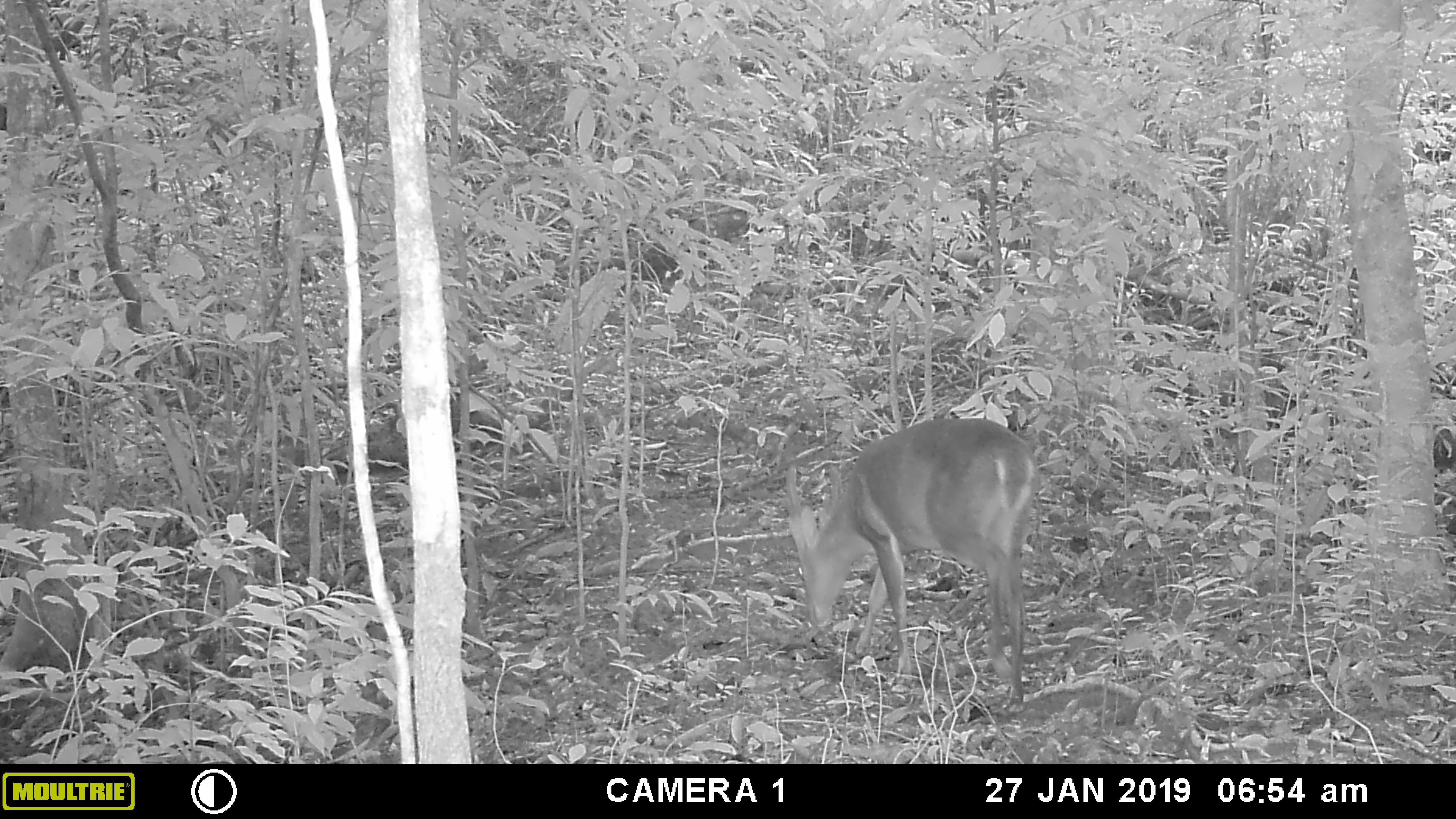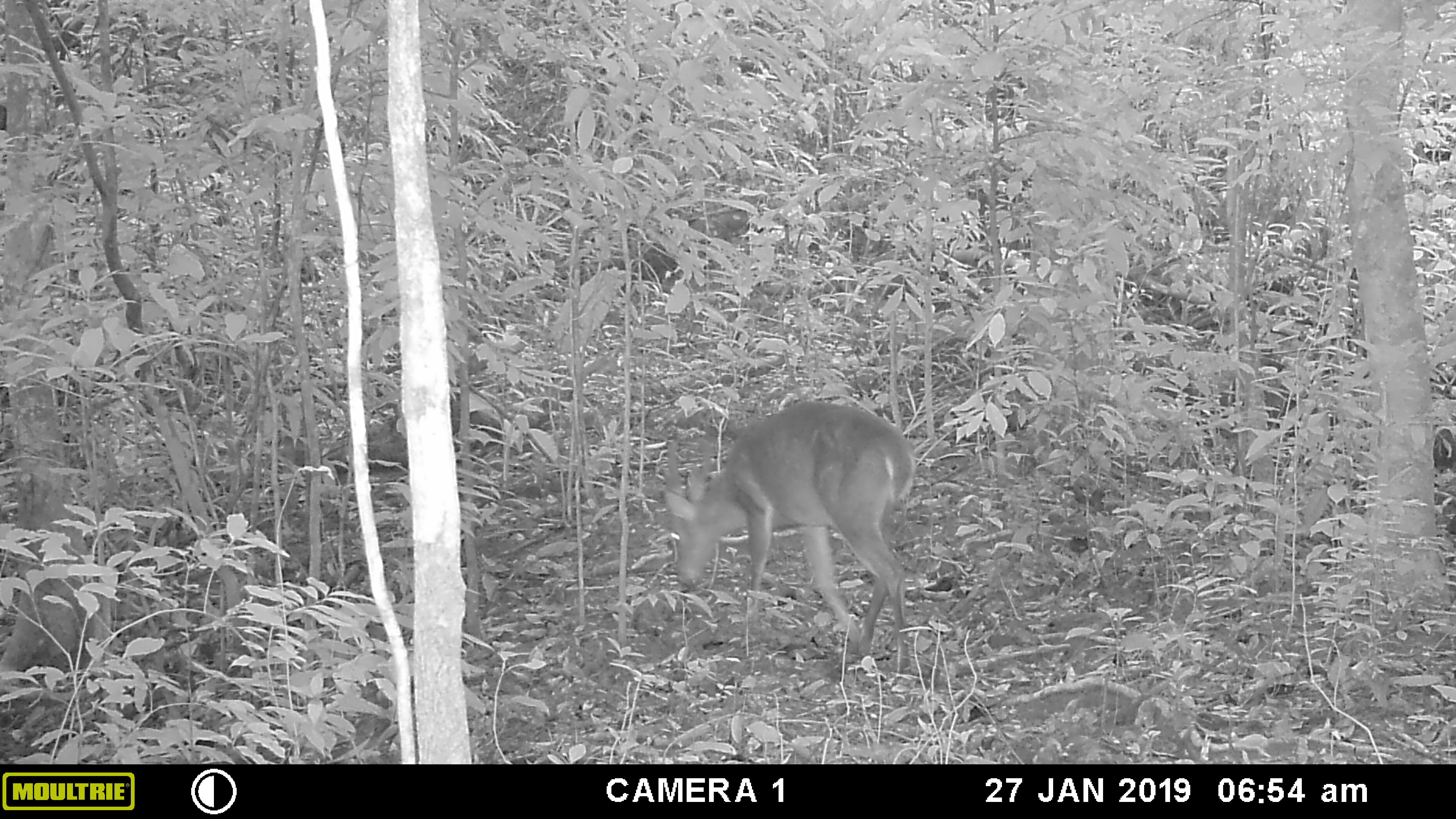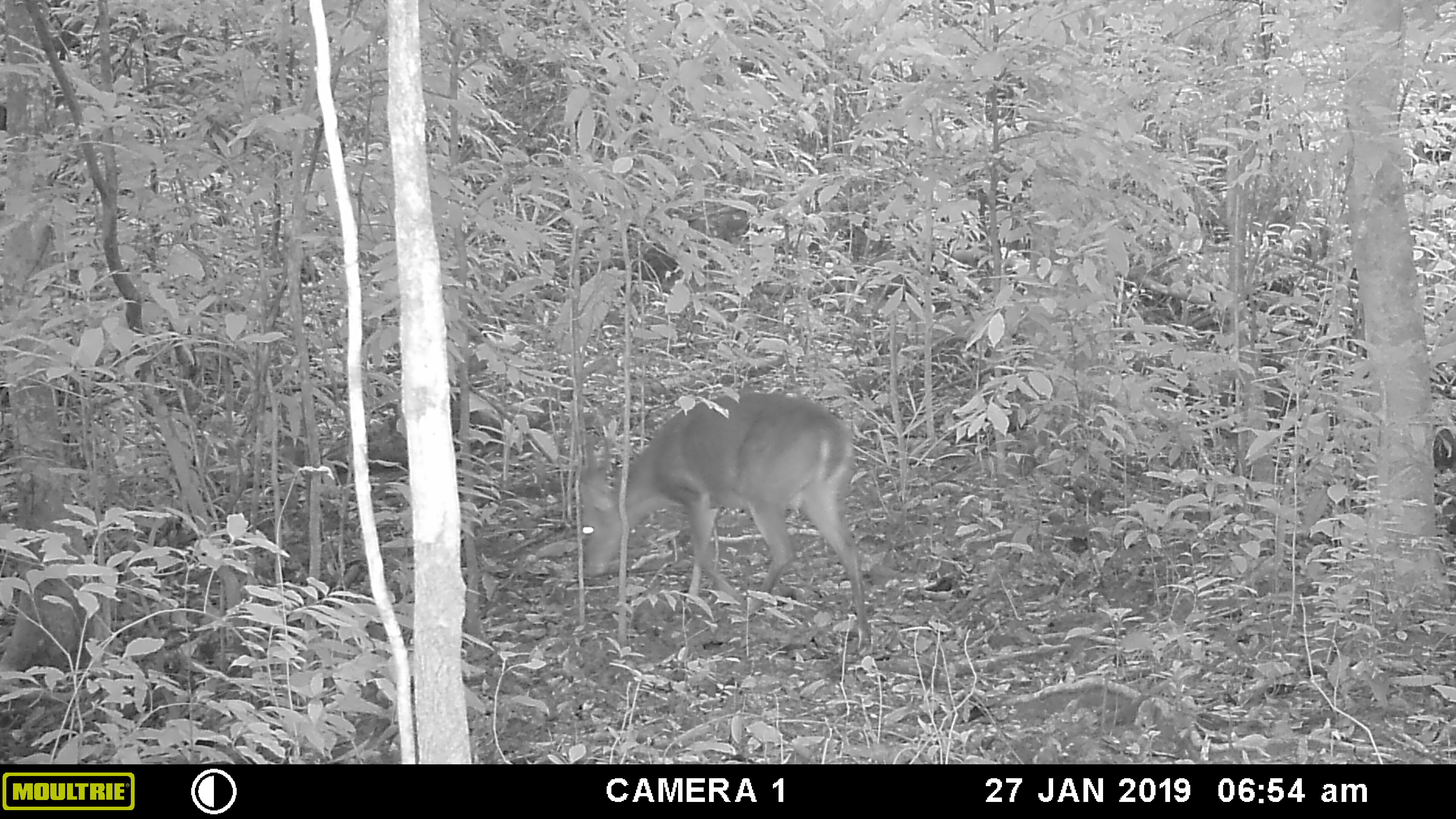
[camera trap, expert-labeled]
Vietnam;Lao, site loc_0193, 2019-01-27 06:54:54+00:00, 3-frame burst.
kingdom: Animalia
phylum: Chordata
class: Mammalia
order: Artiodactyla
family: Cervidae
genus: Muntiacus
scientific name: Muntiacus vuquangensis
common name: large-antlered muntjac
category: large antlered muntjac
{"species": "large antlered muntjac (large-antlered muntjac) (Muntiacus vuquangensis)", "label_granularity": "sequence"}